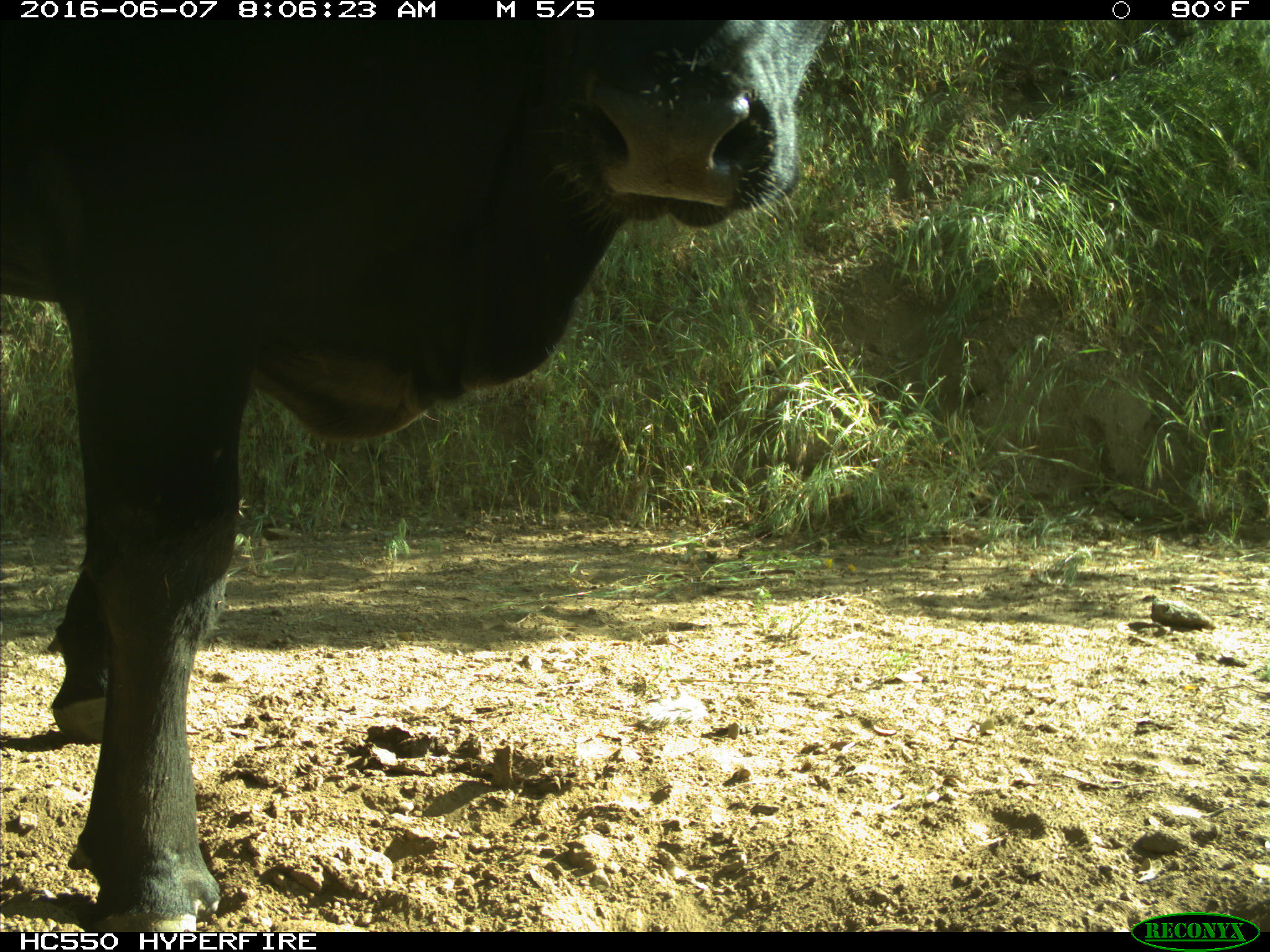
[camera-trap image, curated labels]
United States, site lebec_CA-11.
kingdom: Animalia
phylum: Chordata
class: Mammalia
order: Artiodactyla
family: Bovidae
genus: Bos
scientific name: Bos taurus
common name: domestic cow